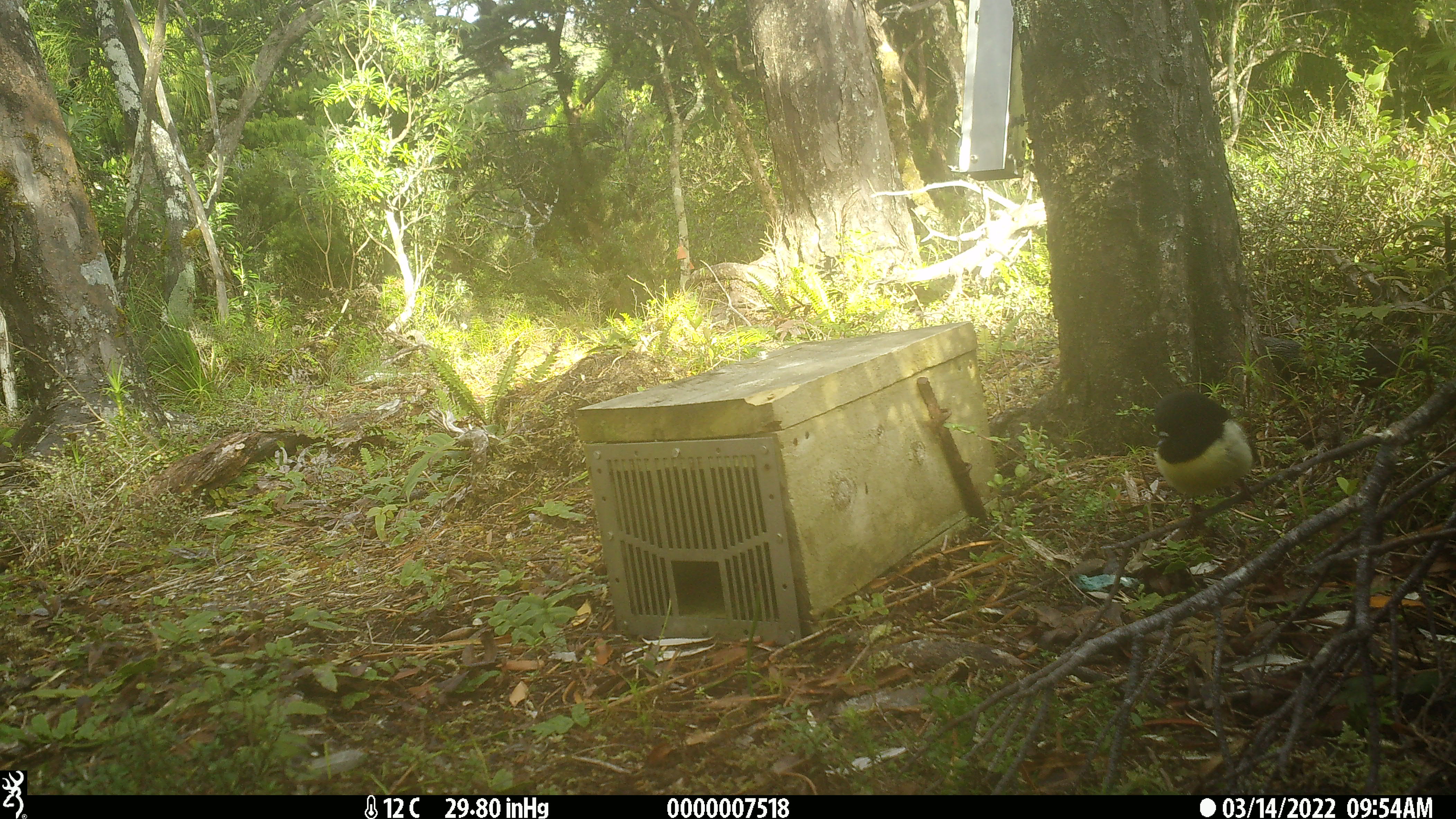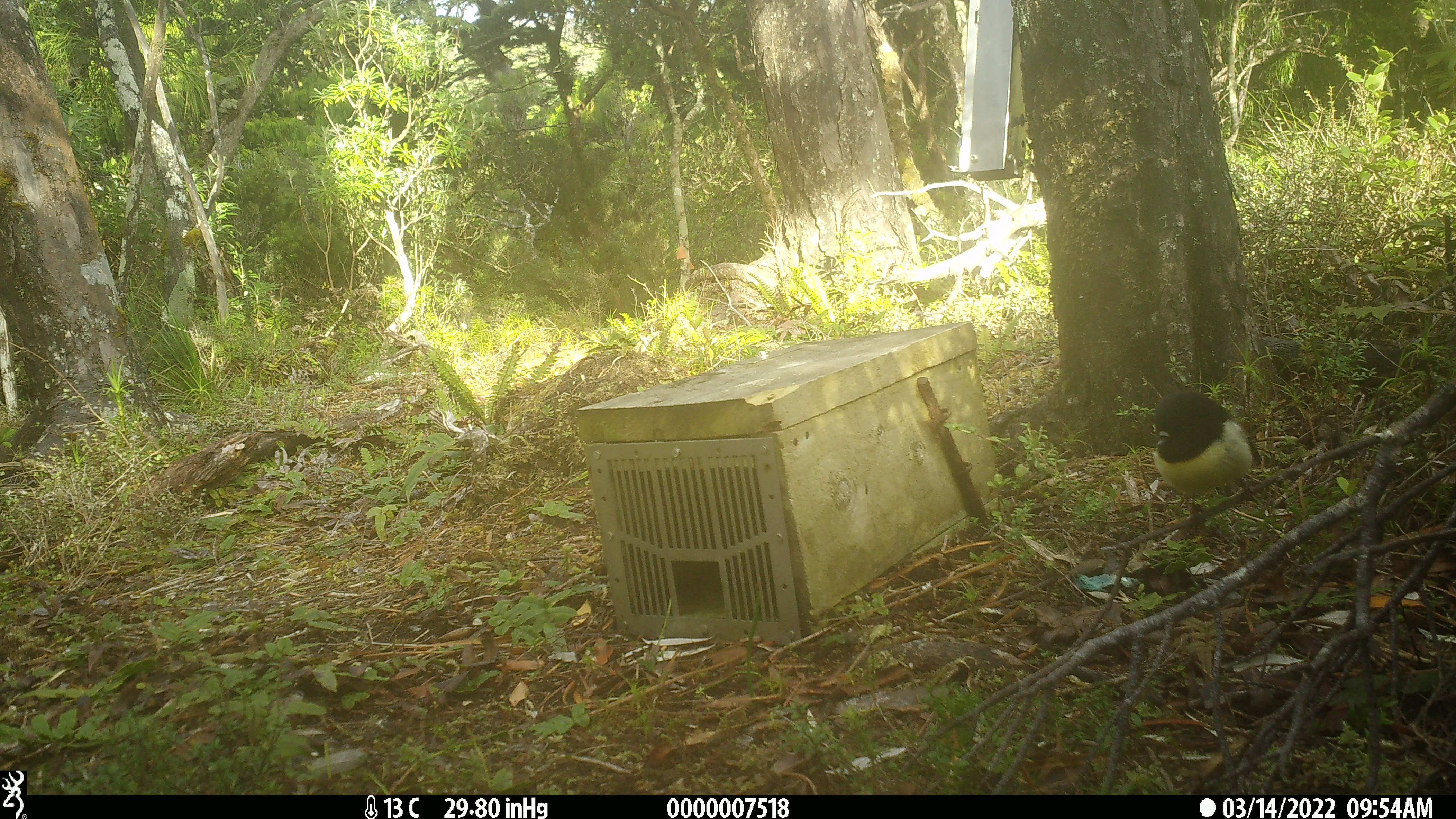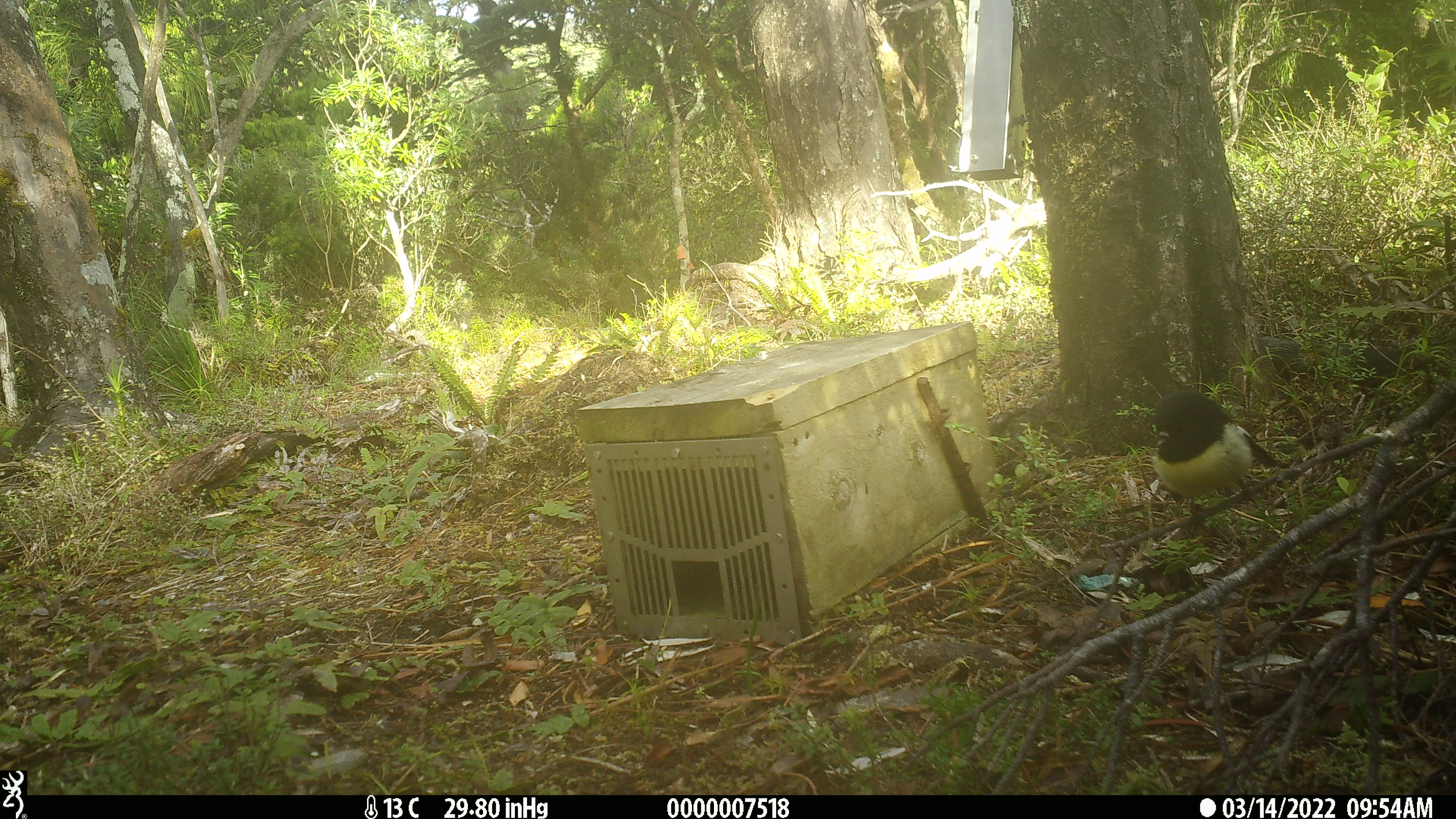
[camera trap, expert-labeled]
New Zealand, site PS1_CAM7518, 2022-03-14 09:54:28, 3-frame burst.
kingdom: Animalia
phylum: Chordata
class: Aves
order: Passeriformes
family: Petroicidae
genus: Petroica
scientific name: Petroica macrocephala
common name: tomtit